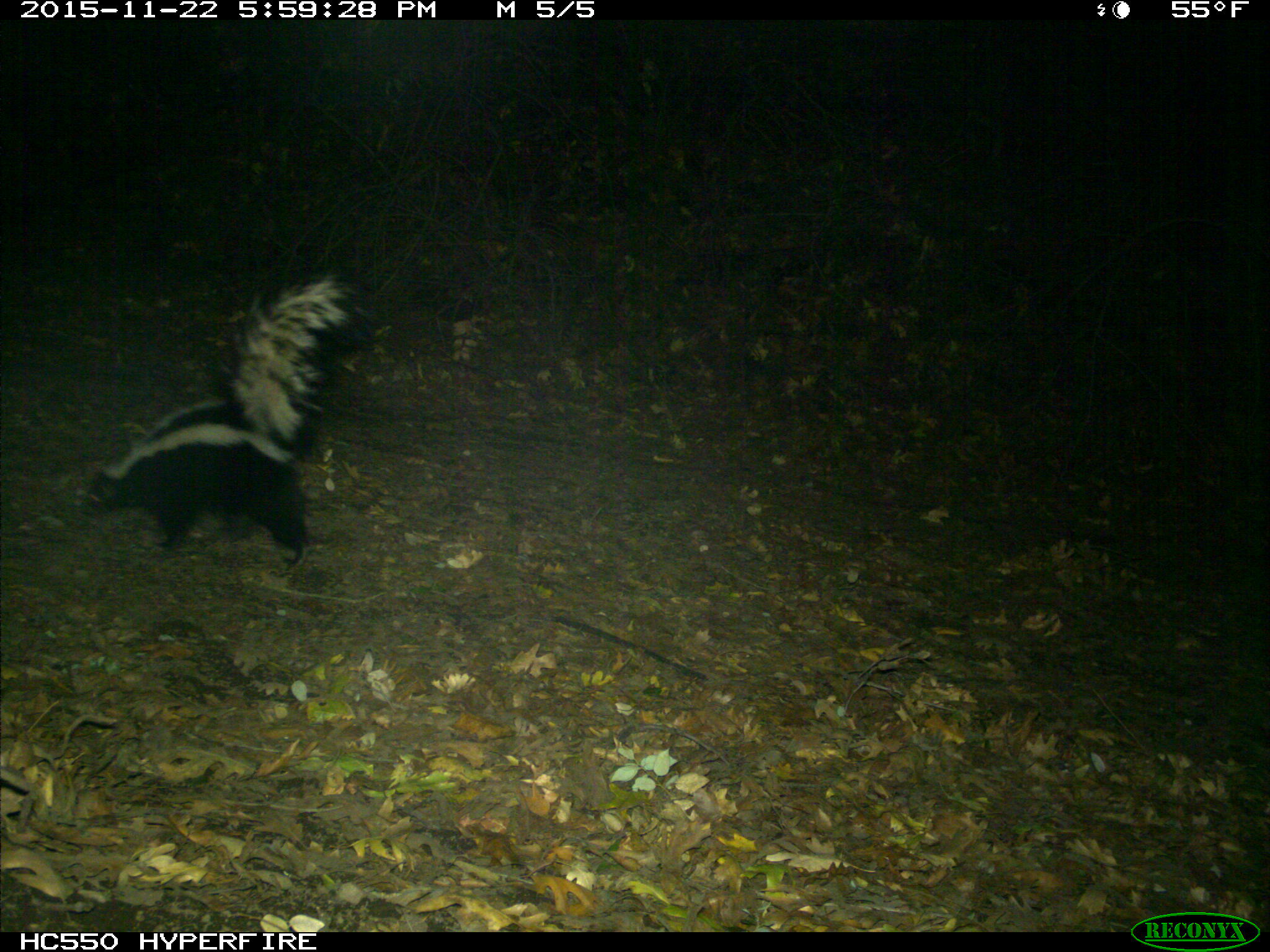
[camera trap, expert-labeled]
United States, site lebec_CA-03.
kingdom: Animalia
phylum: Chordata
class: Mammalia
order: Carnivora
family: Mephitidae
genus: Mephitis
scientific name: Mephitis mephitis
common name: striped skunk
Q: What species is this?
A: Mephitis mephitis (striped skunk).